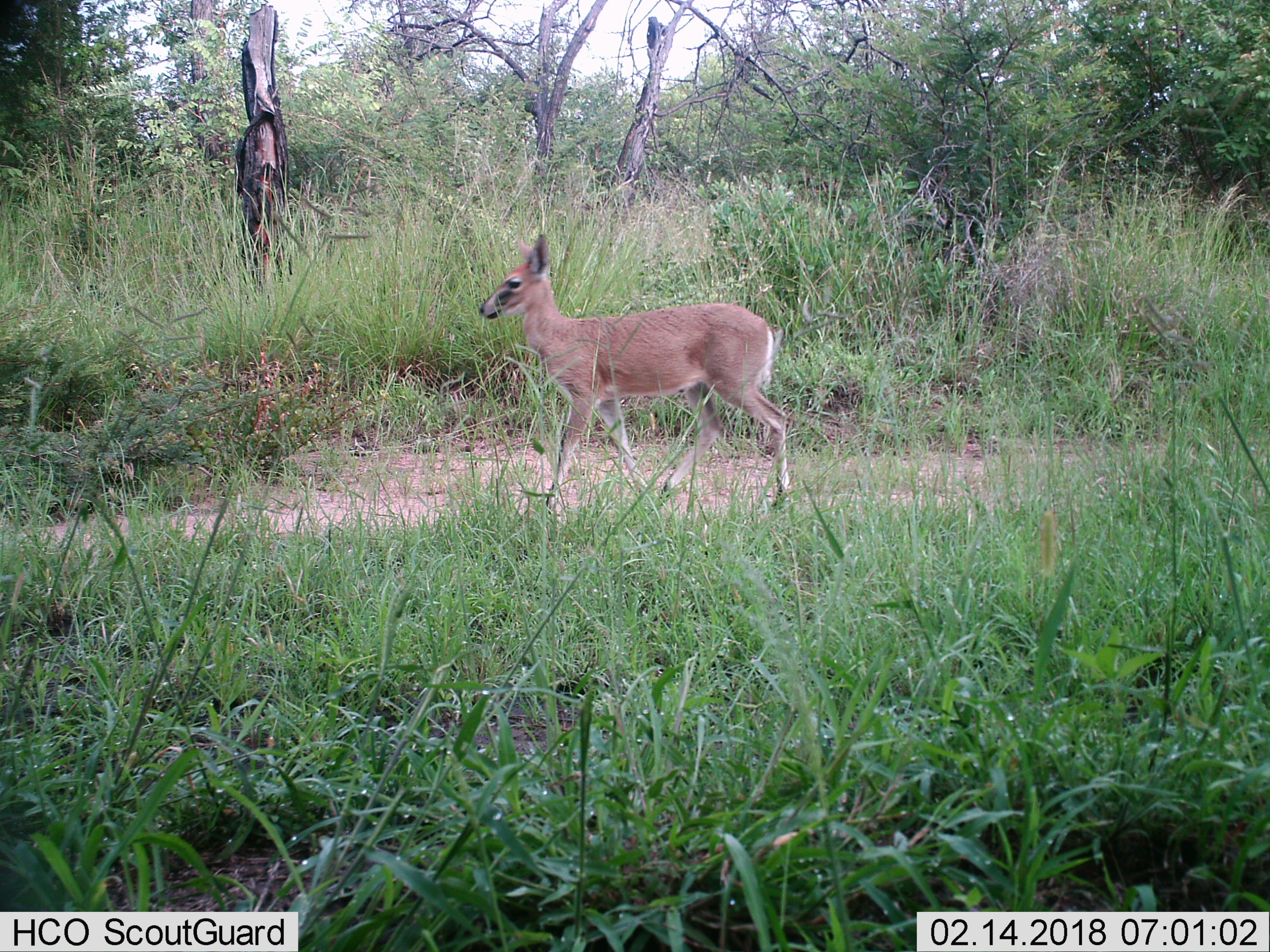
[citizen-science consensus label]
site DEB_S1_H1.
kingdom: Animalia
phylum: Chordata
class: Mammalia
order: Artiodactyla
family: Bovidae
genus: Sylvicapra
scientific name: Sylvicapra grimmia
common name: common duiker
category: duikercommongrey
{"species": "duikercommongrey (common duiker) (Sylvicapra grimmia)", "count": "1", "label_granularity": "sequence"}